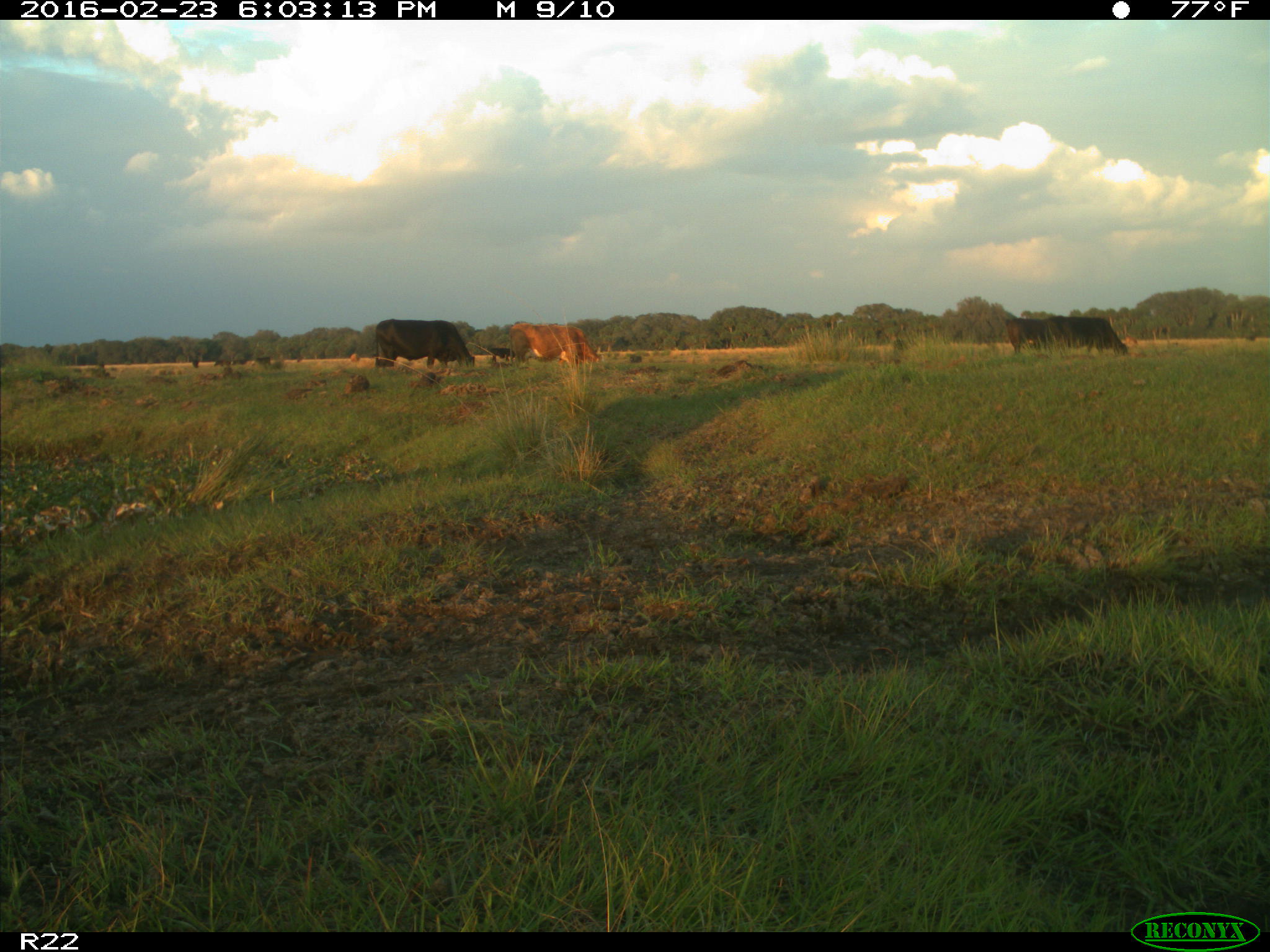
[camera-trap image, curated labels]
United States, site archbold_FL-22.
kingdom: Animalia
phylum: Chordata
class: Mammalia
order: Artiodactyla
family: Bovidae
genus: Bos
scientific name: Bos taurus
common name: domestic cow